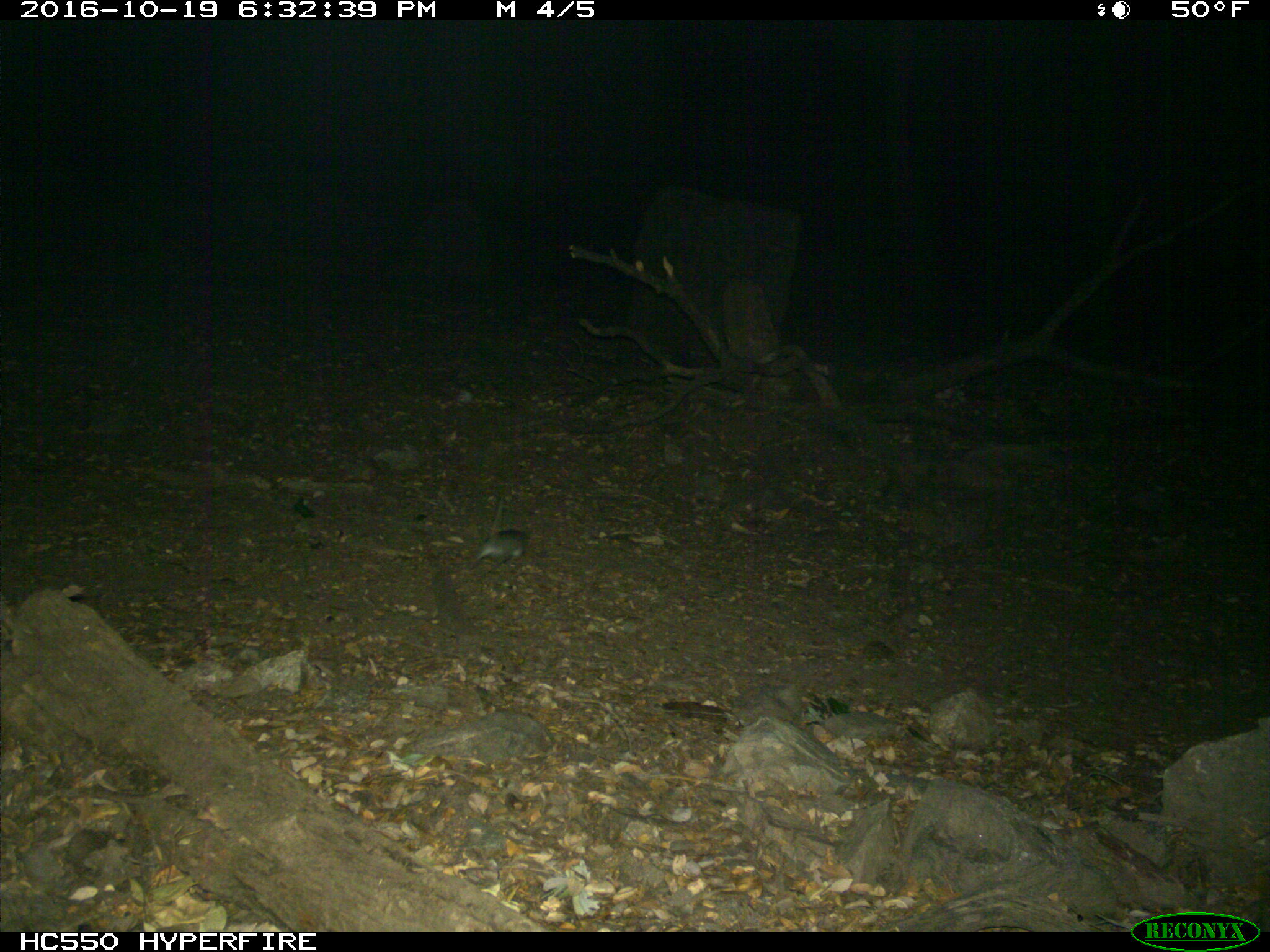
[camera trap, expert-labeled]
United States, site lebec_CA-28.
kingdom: Animalia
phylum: Chordata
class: Mammalia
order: Rodentia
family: Cricetidae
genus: Neotoma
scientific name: Neotoma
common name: pack rat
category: unidentified pack rat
Unidentified pack rat (pack rat) (Neotoma).